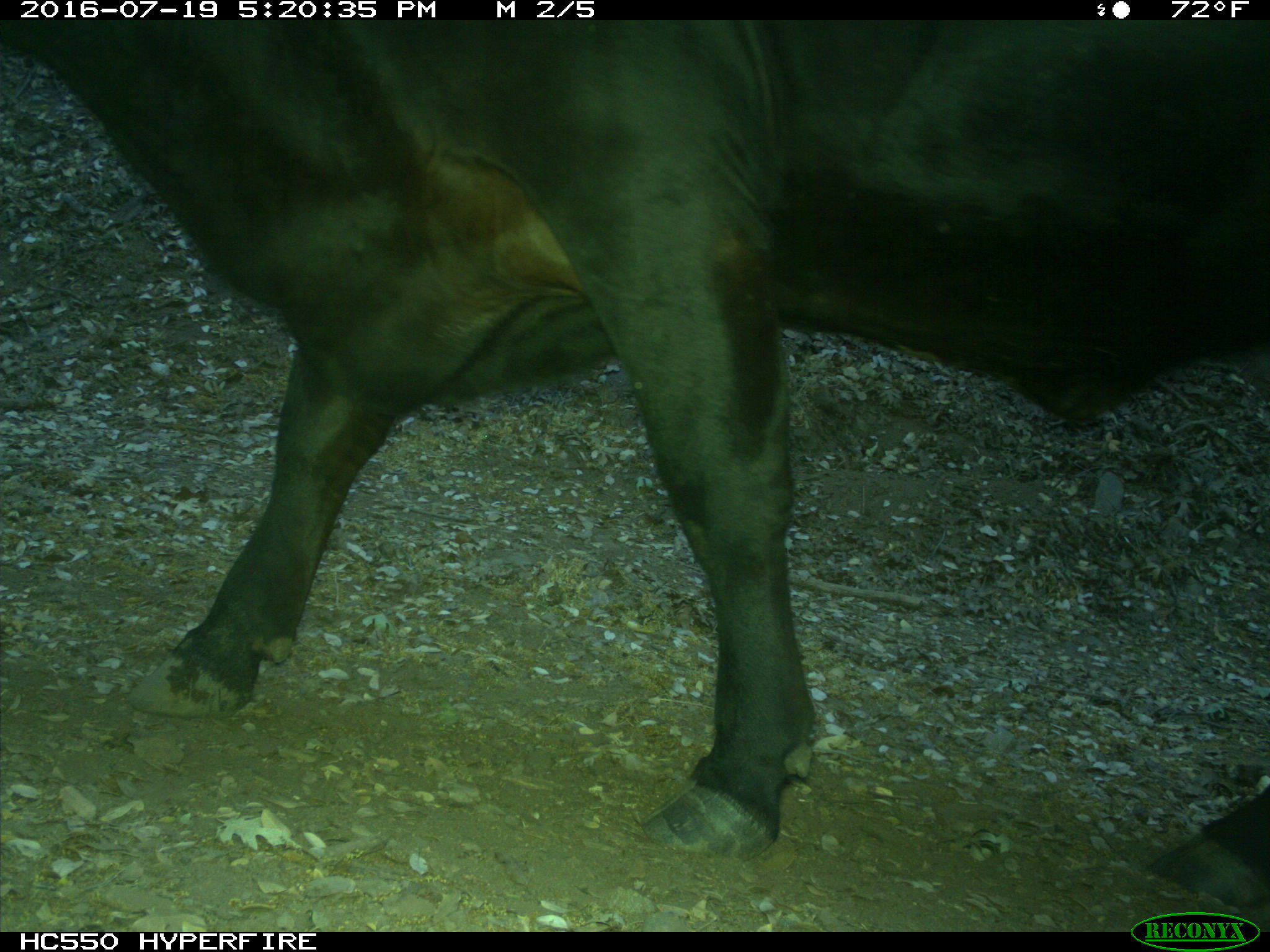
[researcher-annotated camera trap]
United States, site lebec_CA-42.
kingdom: Animalia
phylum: Chordata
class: Mammalia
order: Artiodactyla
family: Bovidae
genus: Bos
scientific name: Bos taurus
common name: domestic cow